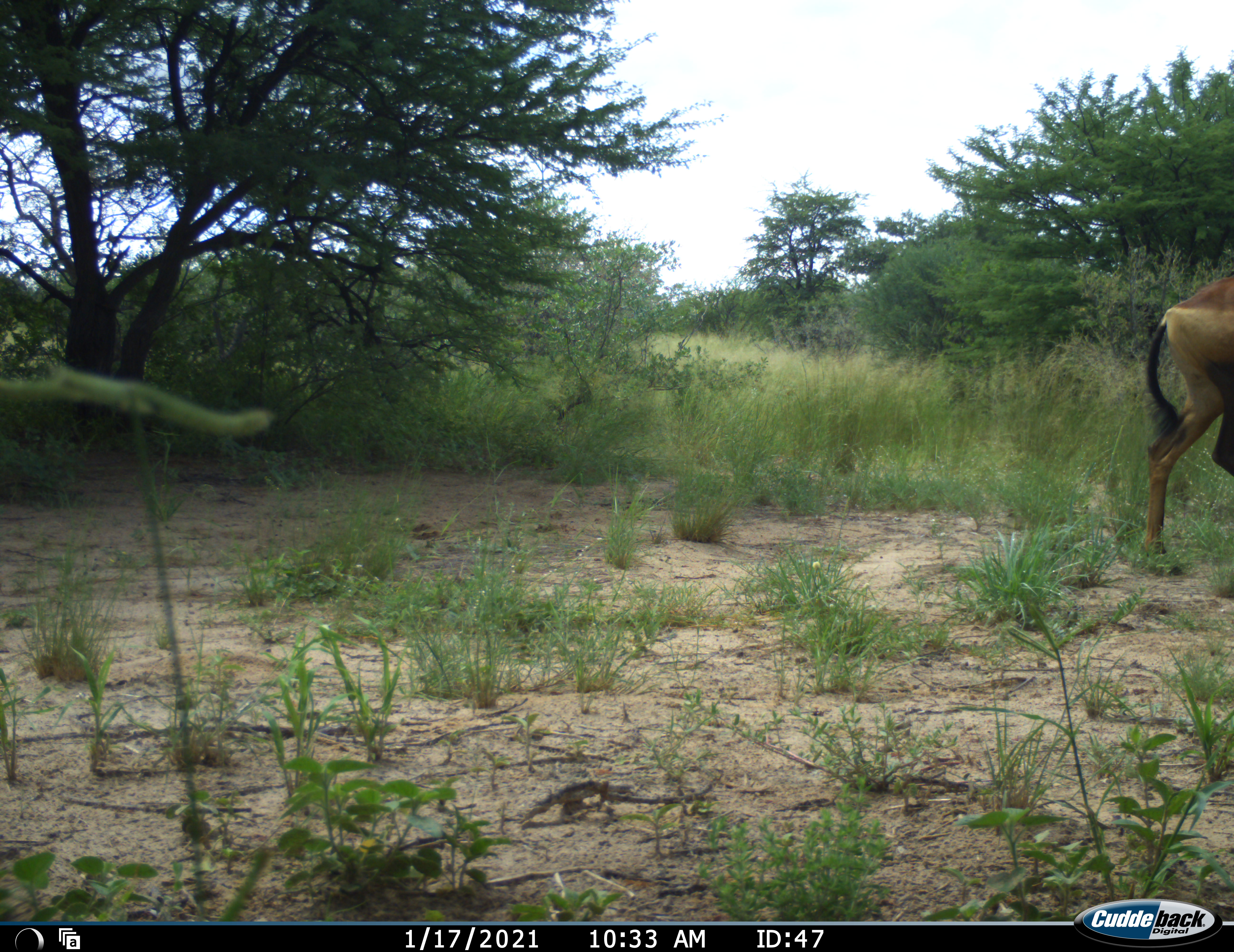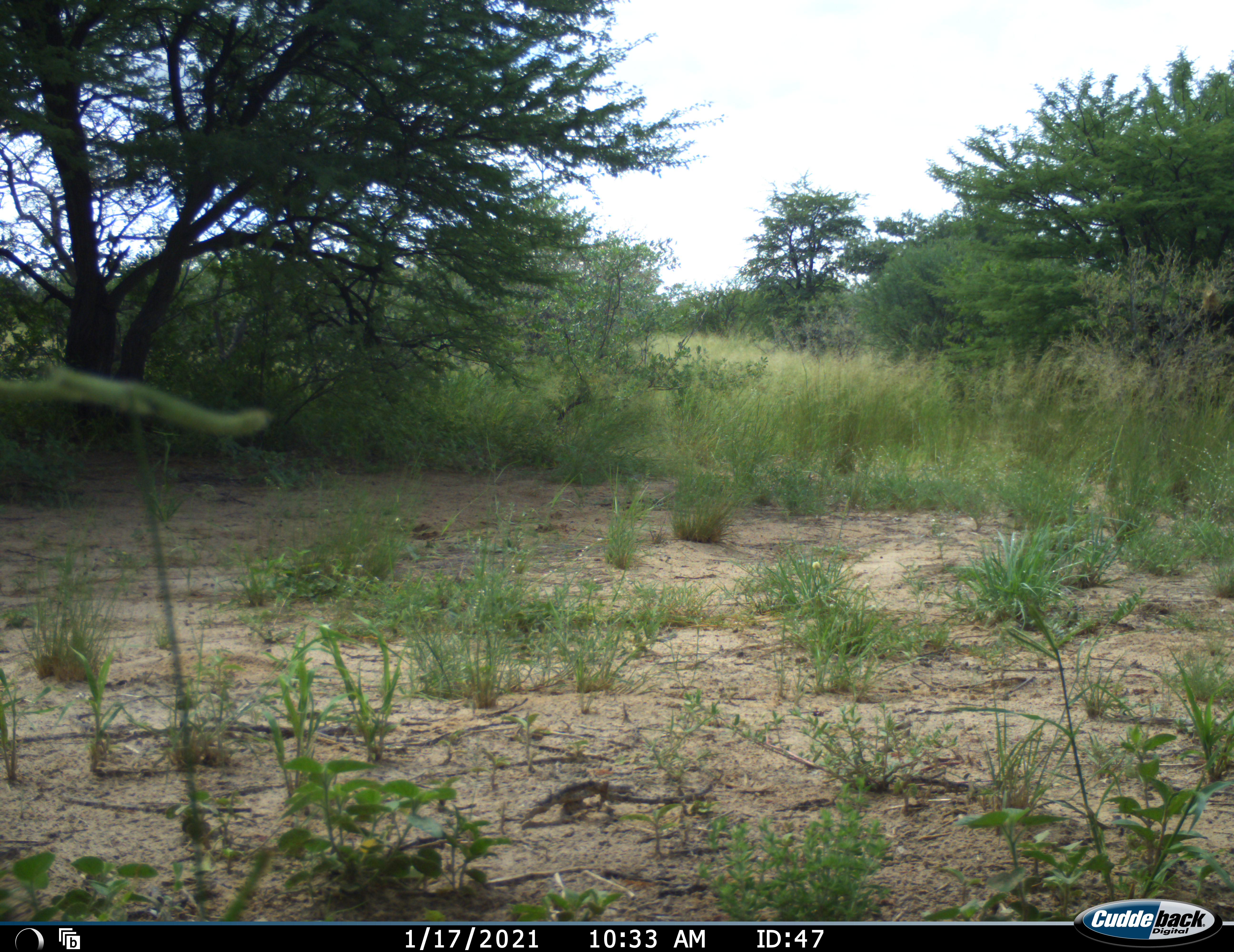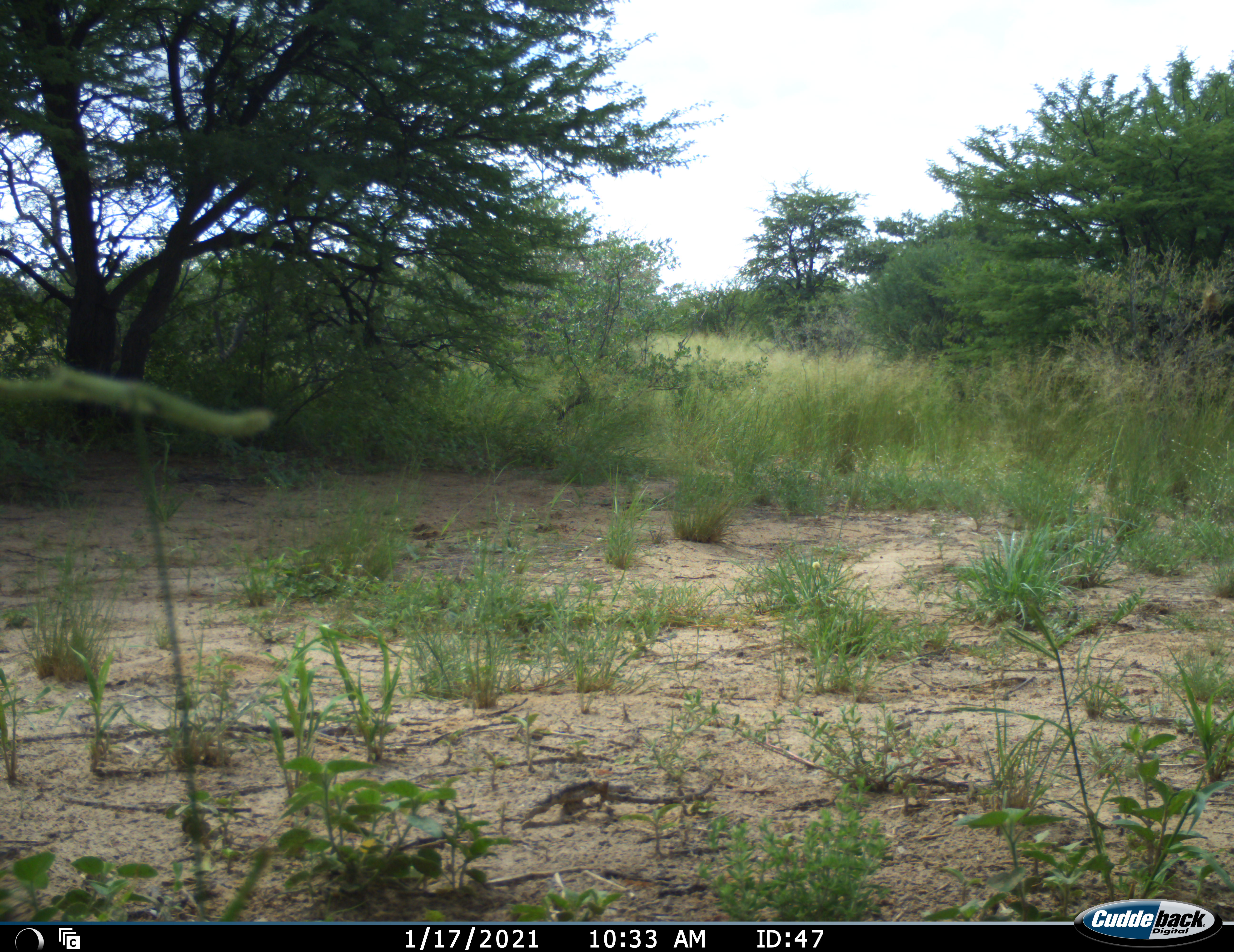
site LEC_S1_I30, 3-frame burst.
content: unidentified animal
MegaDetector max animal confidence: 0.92